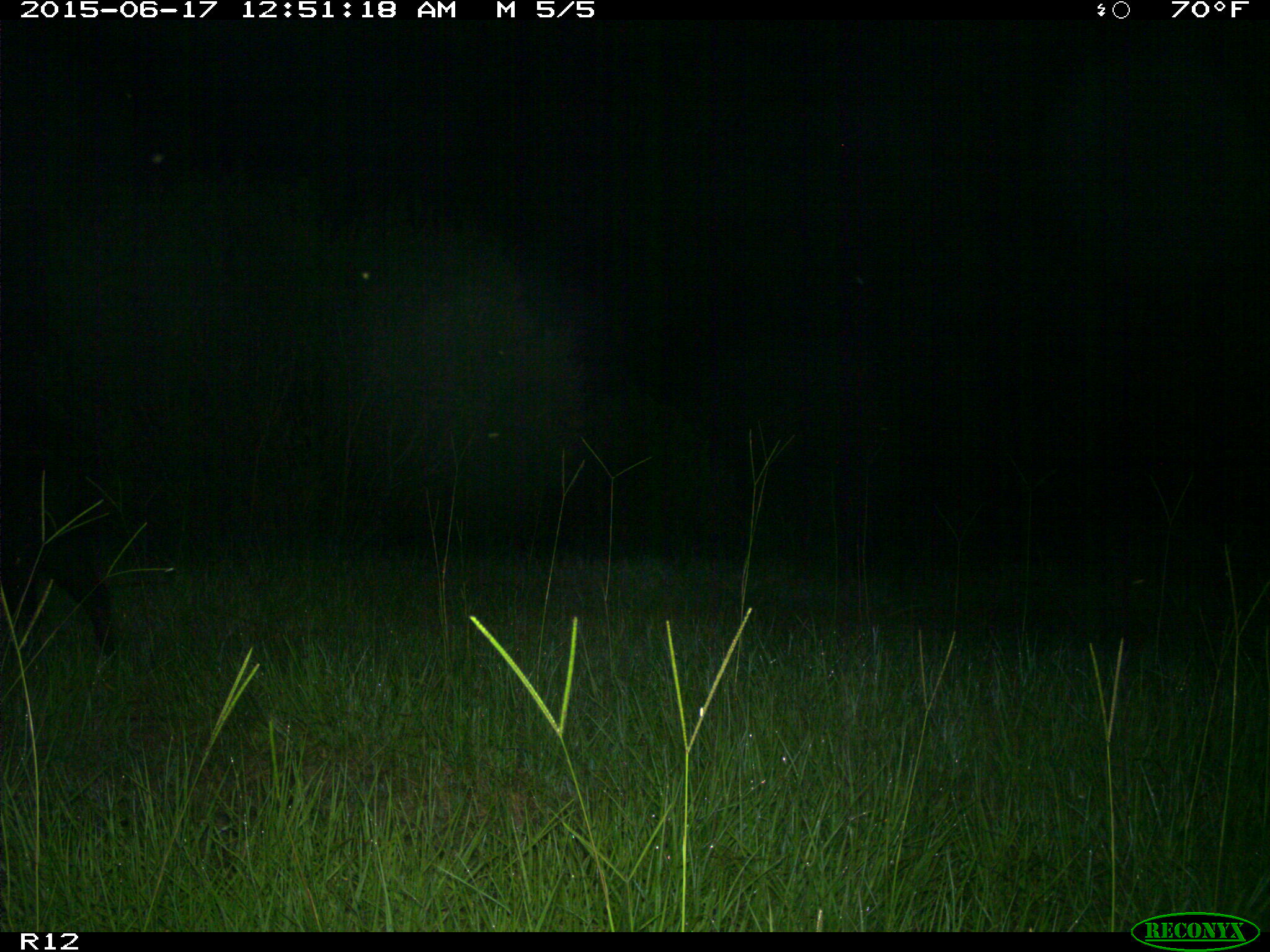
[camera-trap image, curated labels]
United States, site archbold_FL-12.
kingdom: Animalia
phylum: Chordata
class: Mammalia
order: Artiodactyla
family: Suidae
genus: Sus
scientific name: Sus scrofa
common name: wild boar